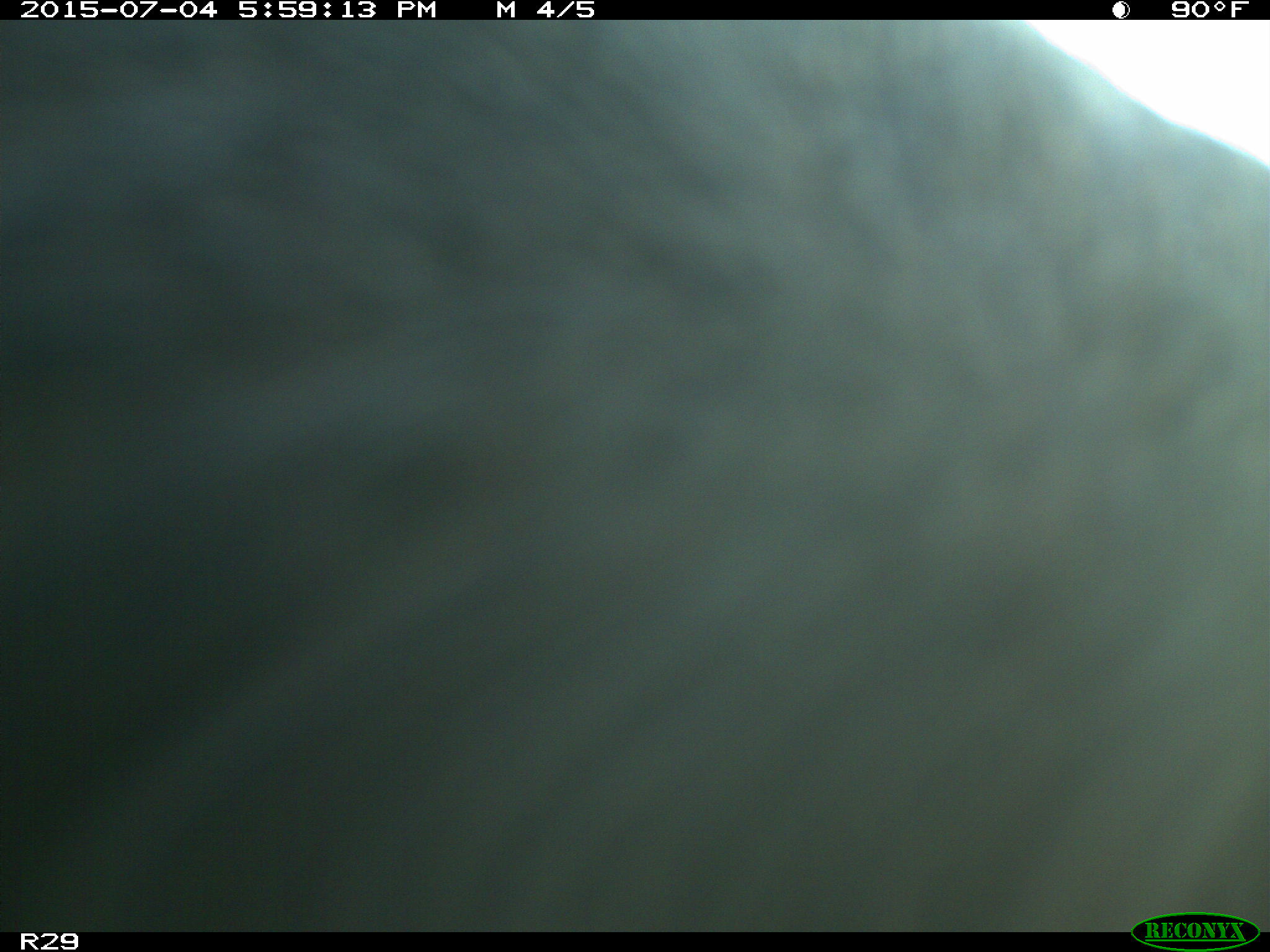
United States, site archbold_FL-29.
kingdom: Animalia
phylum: Chordata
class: Mammalia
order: Artiodactyla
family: Bovidae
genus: Bos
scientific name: Bos taurus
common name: domestic cow